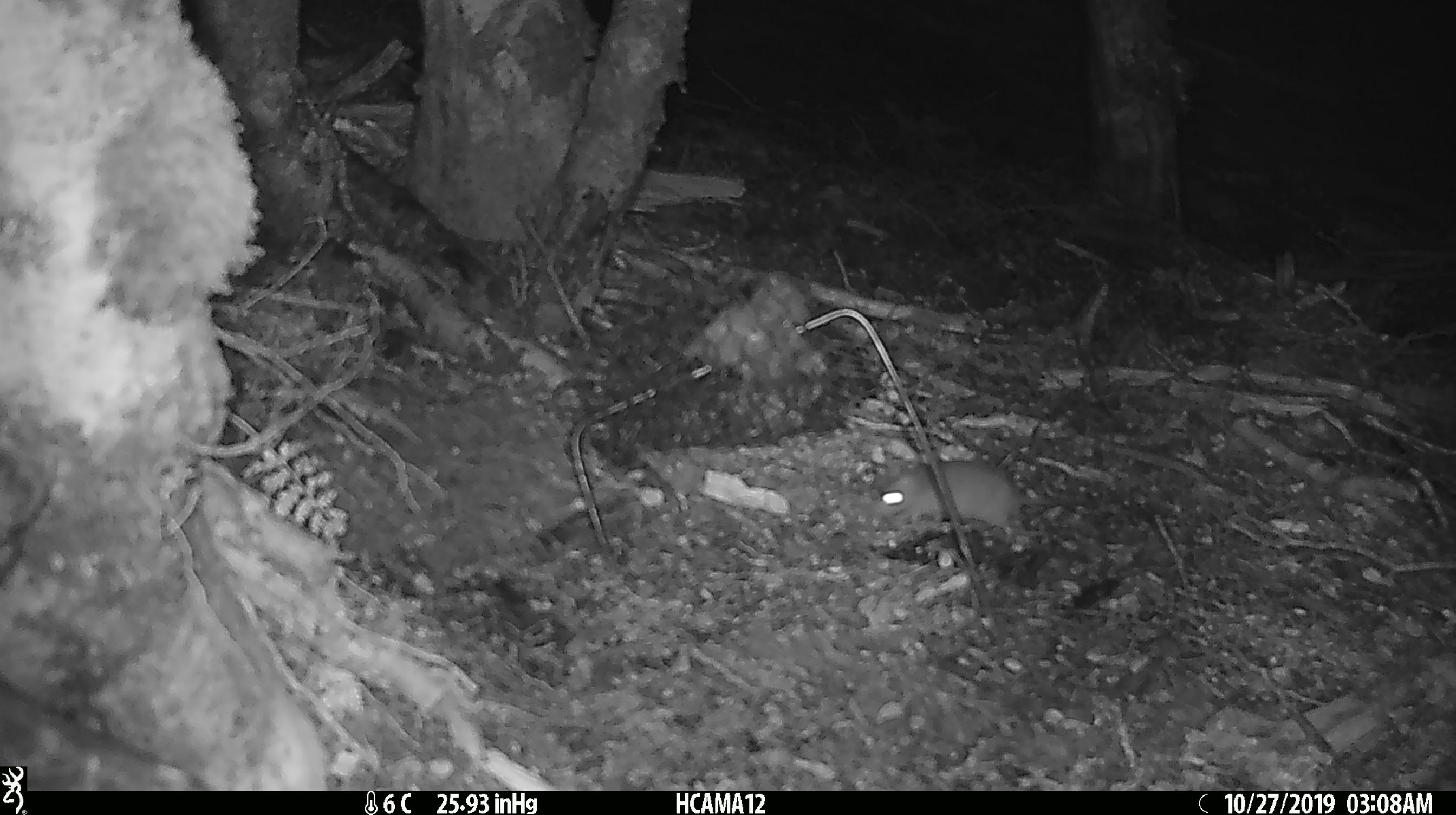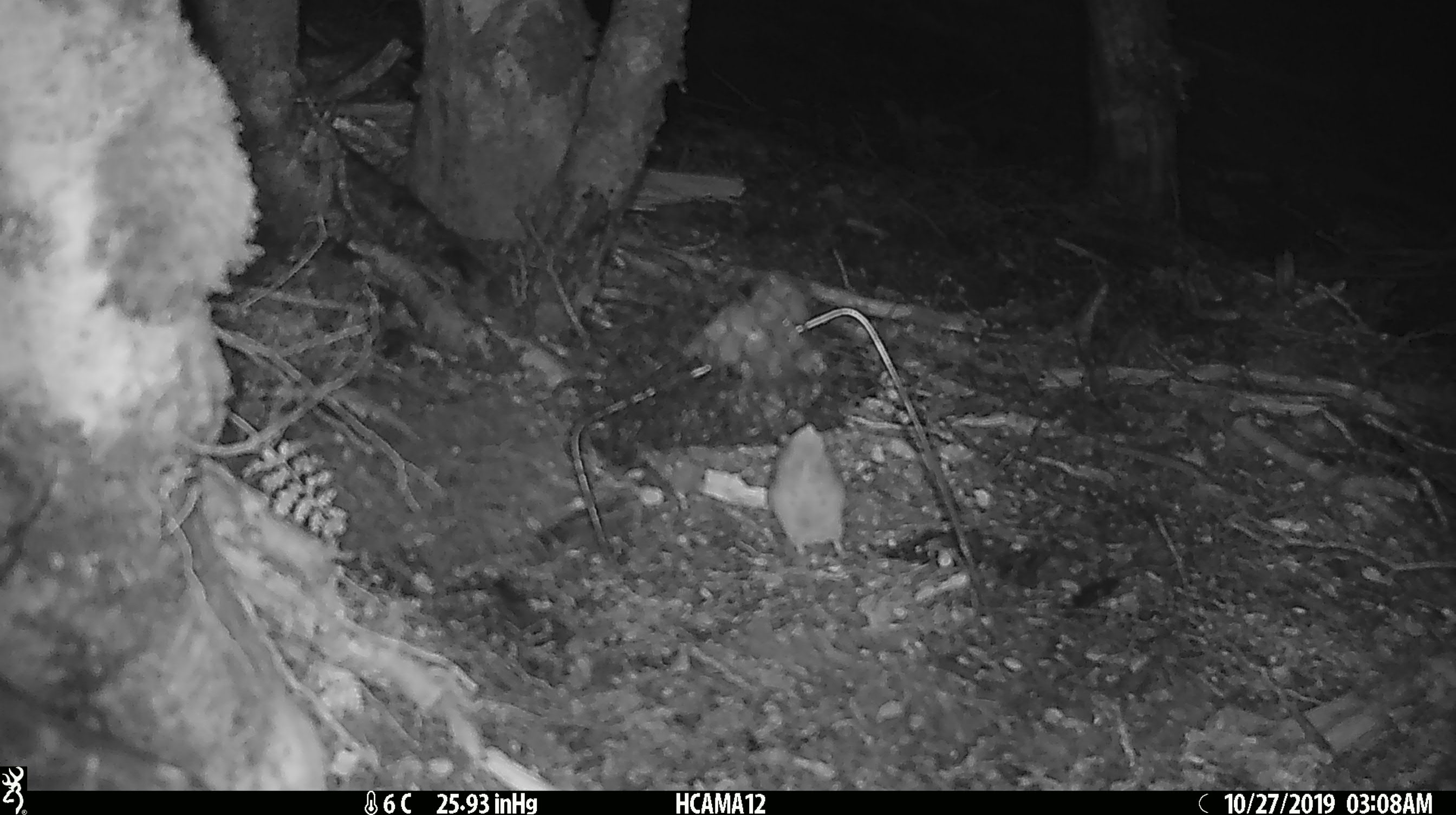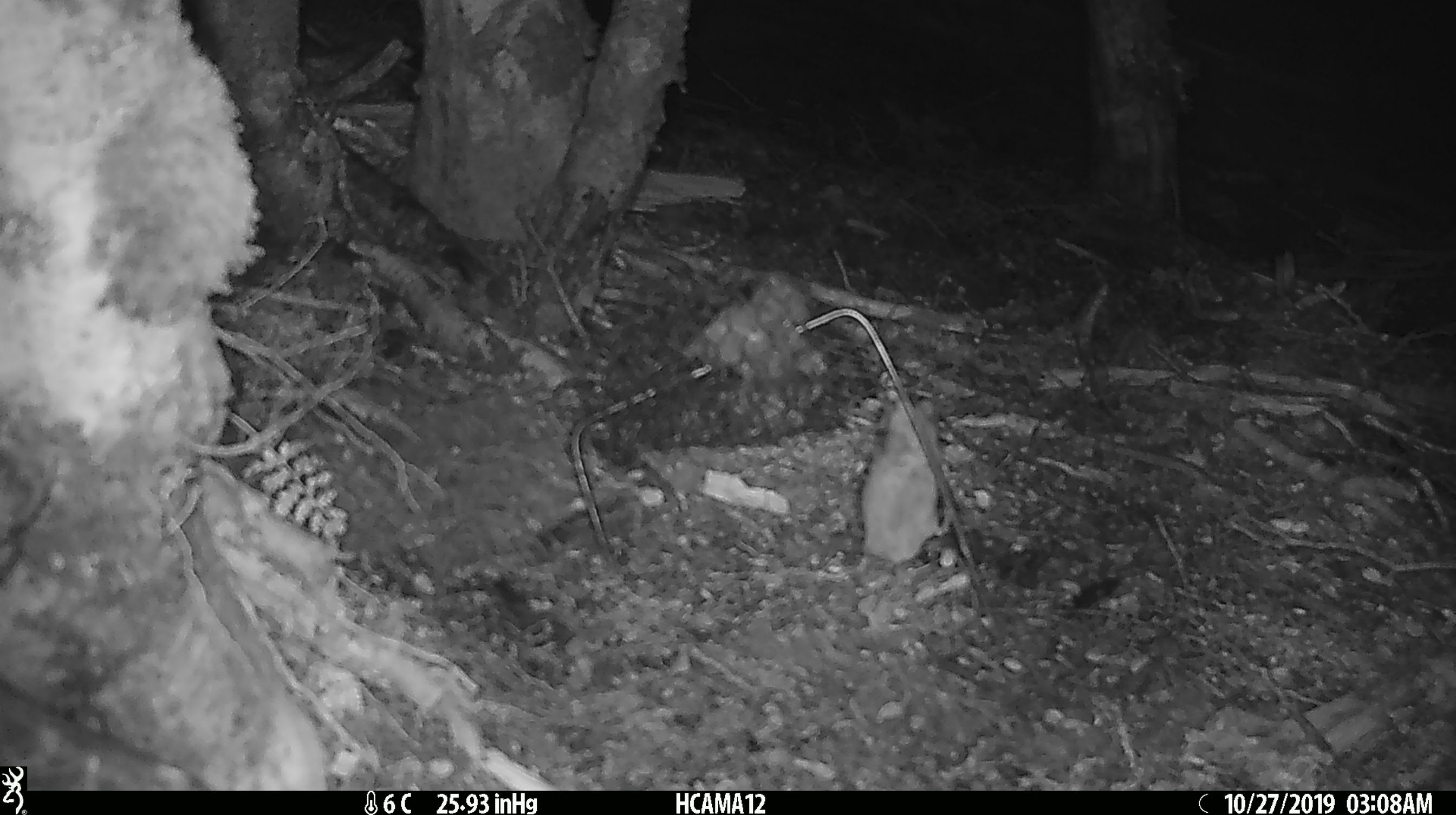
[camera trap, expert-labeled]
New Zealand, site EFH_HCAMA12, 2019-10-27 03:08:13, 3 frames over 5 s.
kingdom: Animalia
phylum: Chordata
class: Mammalia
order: Rodentia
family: Muridae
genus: Mus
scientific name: Mus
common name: mouse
Mouse (Mus).